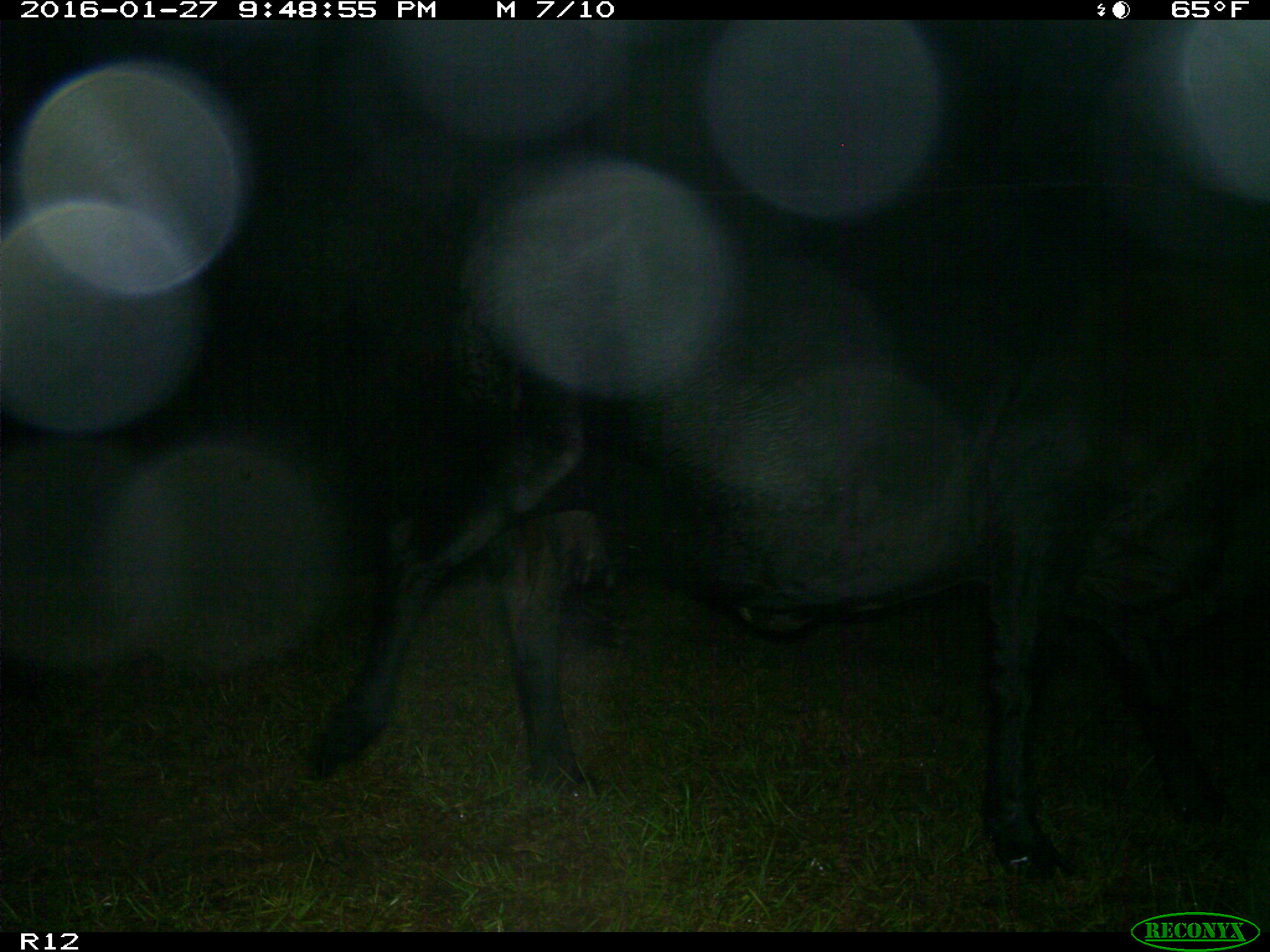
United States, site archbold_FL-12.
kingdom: Animalia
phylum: Chordata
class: Mammalia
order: Artiodactyla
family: Bovidae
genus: Bos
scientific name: Bos taurus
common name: domestic cow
Bos taurus (domestic cow).